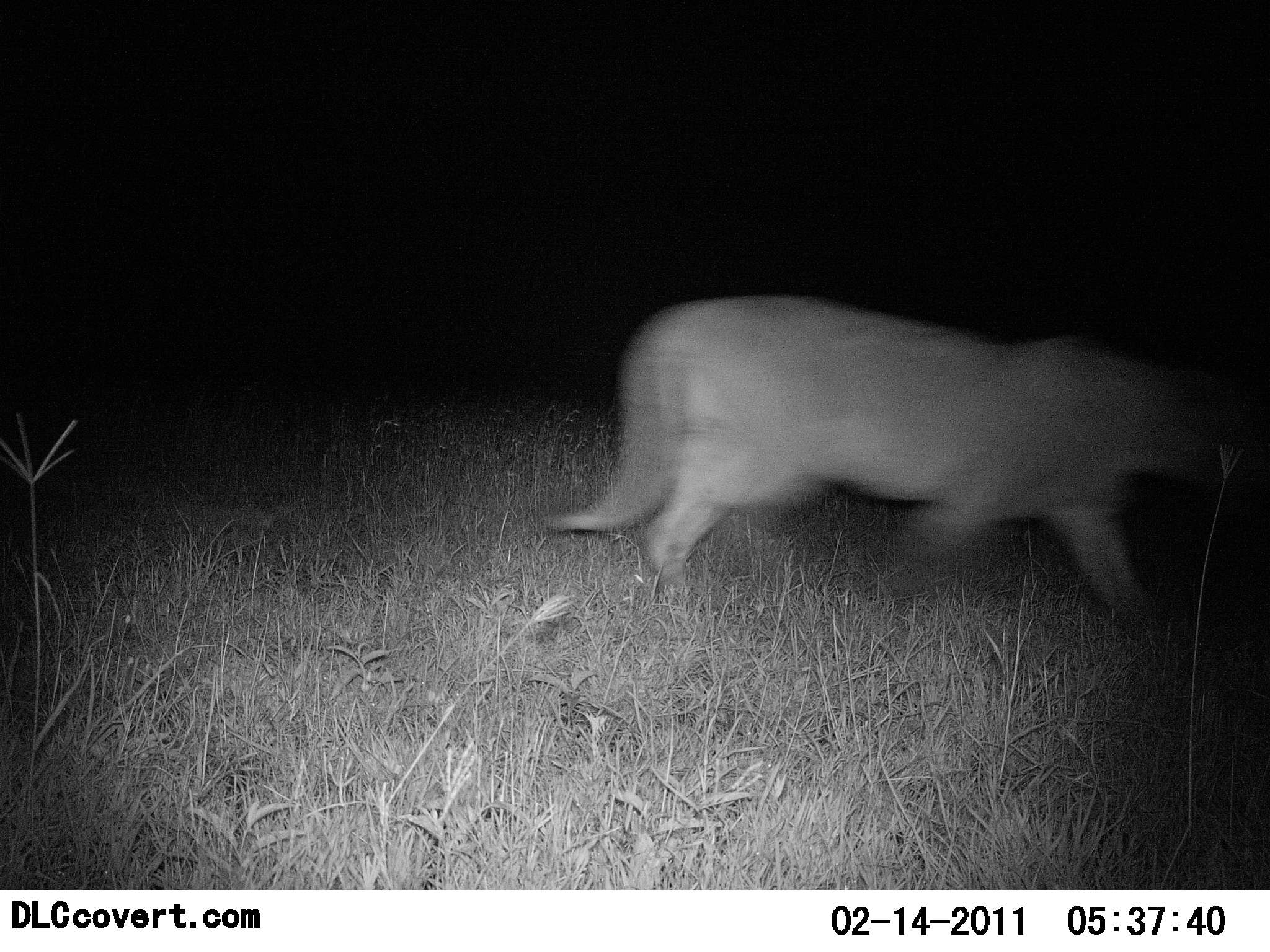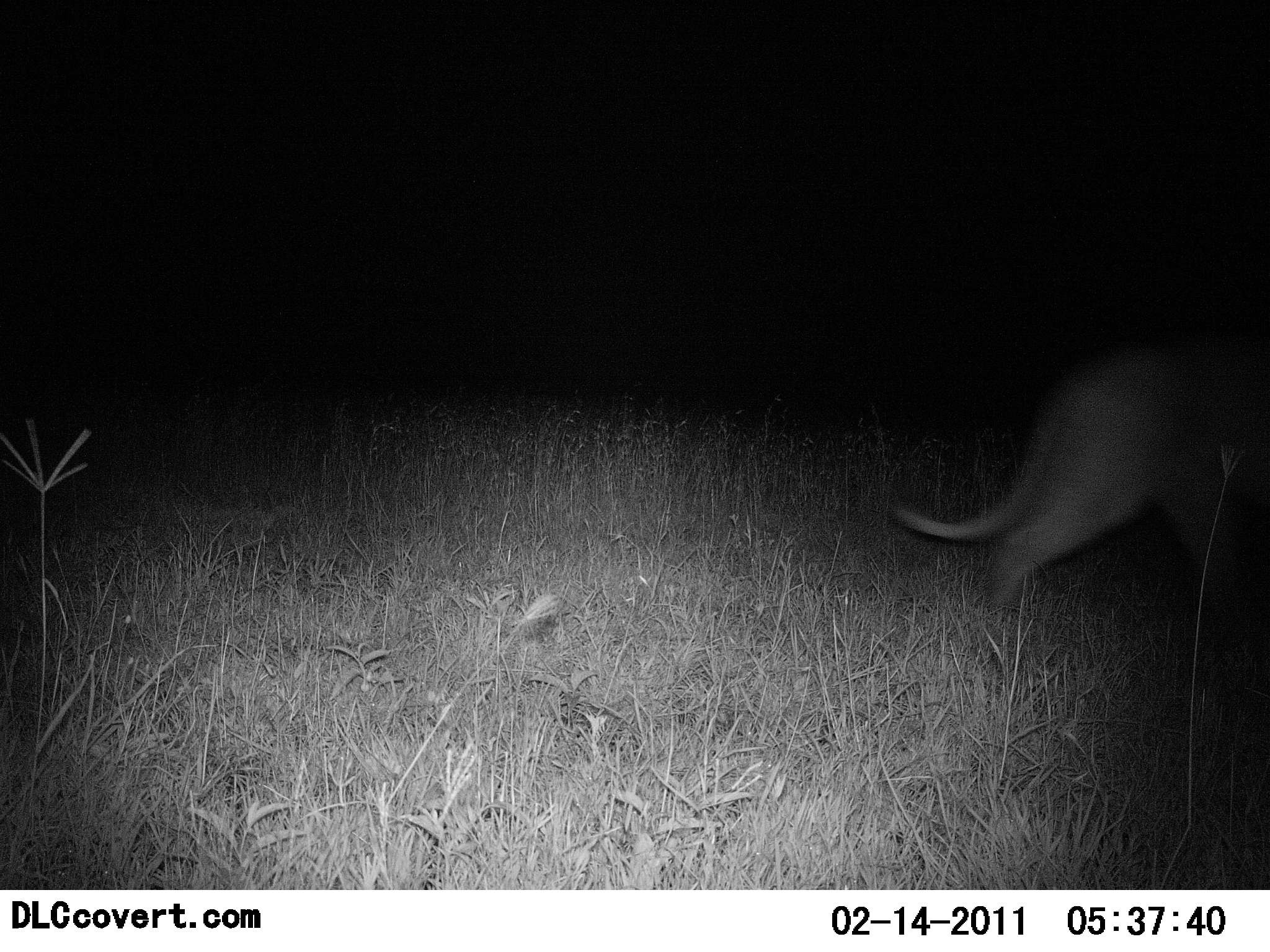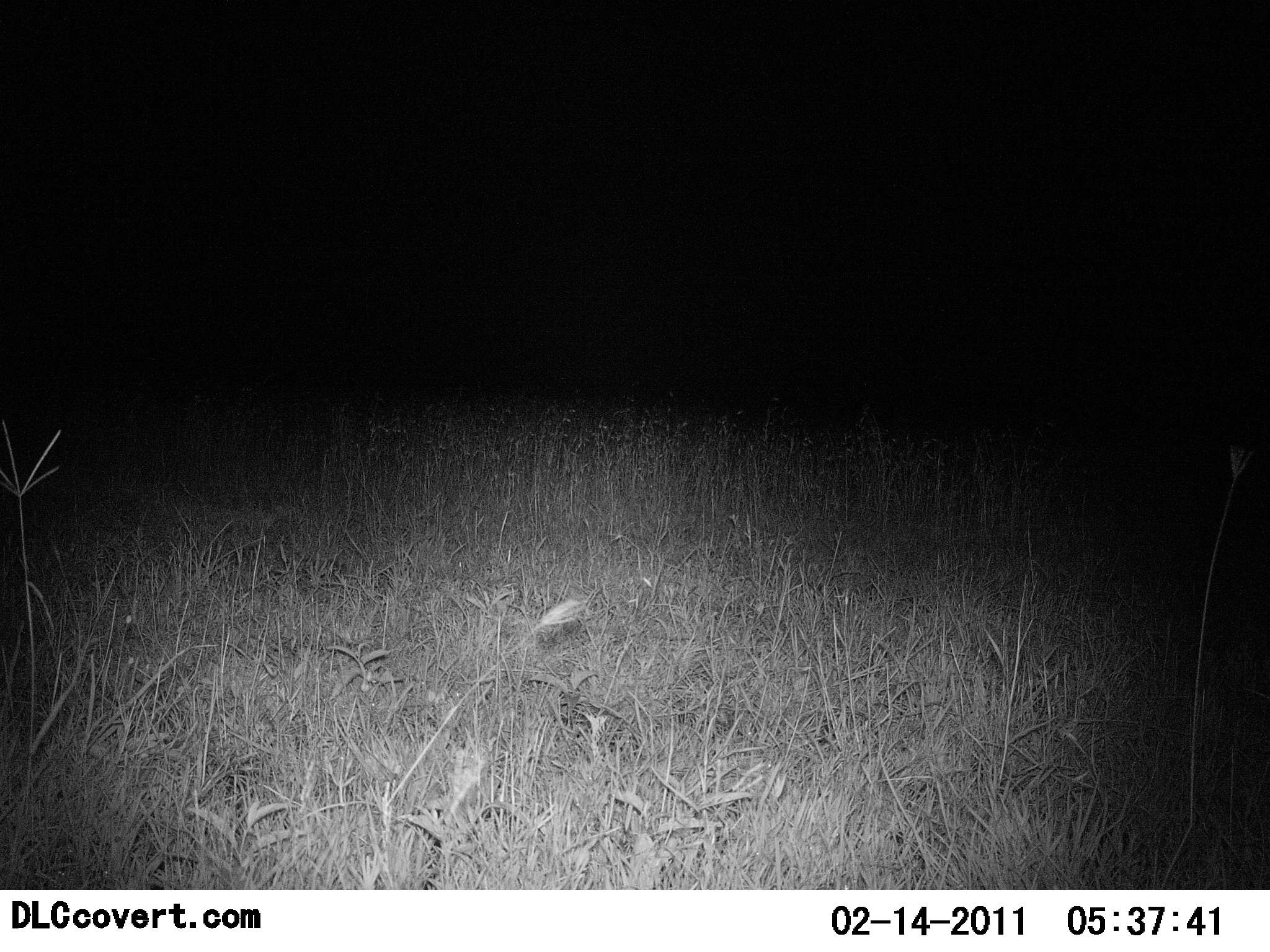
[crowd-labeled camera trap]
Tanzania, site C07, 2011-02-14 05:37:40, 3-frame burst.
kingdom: Animalia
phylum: Chordata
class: Mammalia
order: Carnivora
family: Felidae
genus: Panthera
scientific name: Panthera leo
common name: lion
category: lionfemale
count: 1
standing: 0%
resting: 0%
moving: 100%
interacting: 0%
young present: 0%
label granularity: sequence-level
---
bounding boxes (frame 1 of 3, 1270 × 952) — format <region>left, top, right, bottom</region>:
animal: <region>548, 292, 1270, 633</region>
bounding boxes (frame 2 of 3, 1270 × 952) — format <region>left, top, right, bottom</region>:
animal: <region>895, 334, 1270, 663</region>